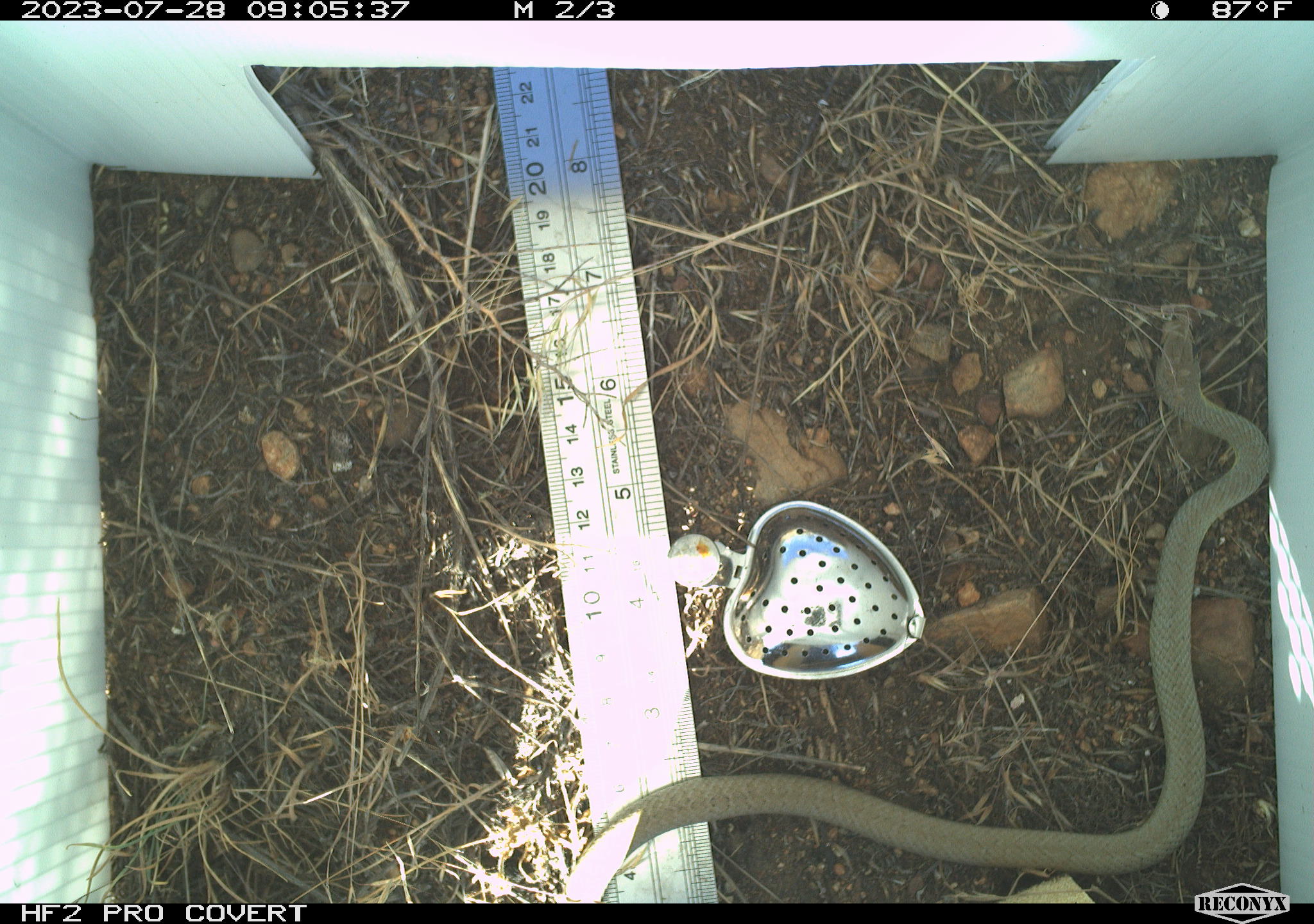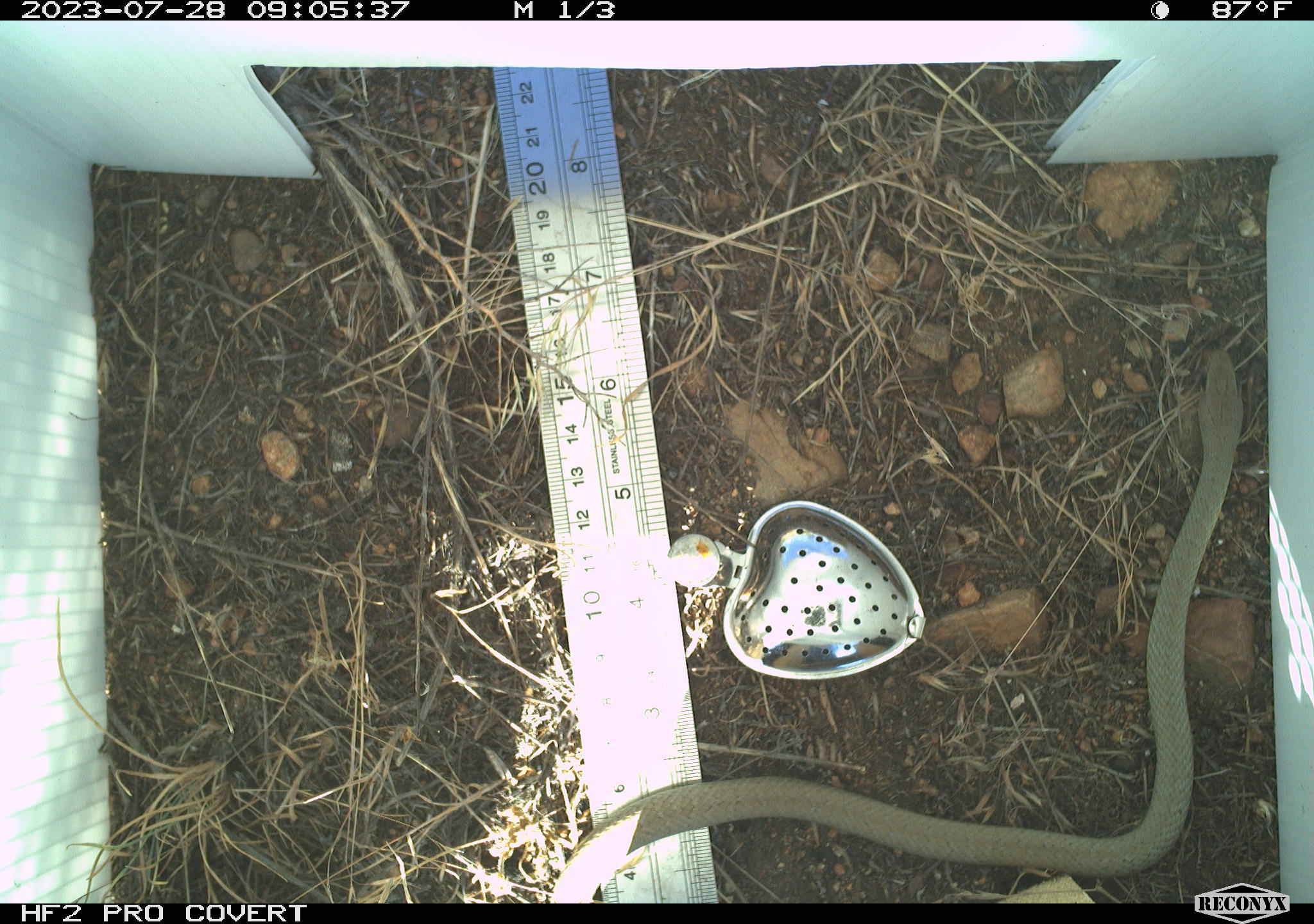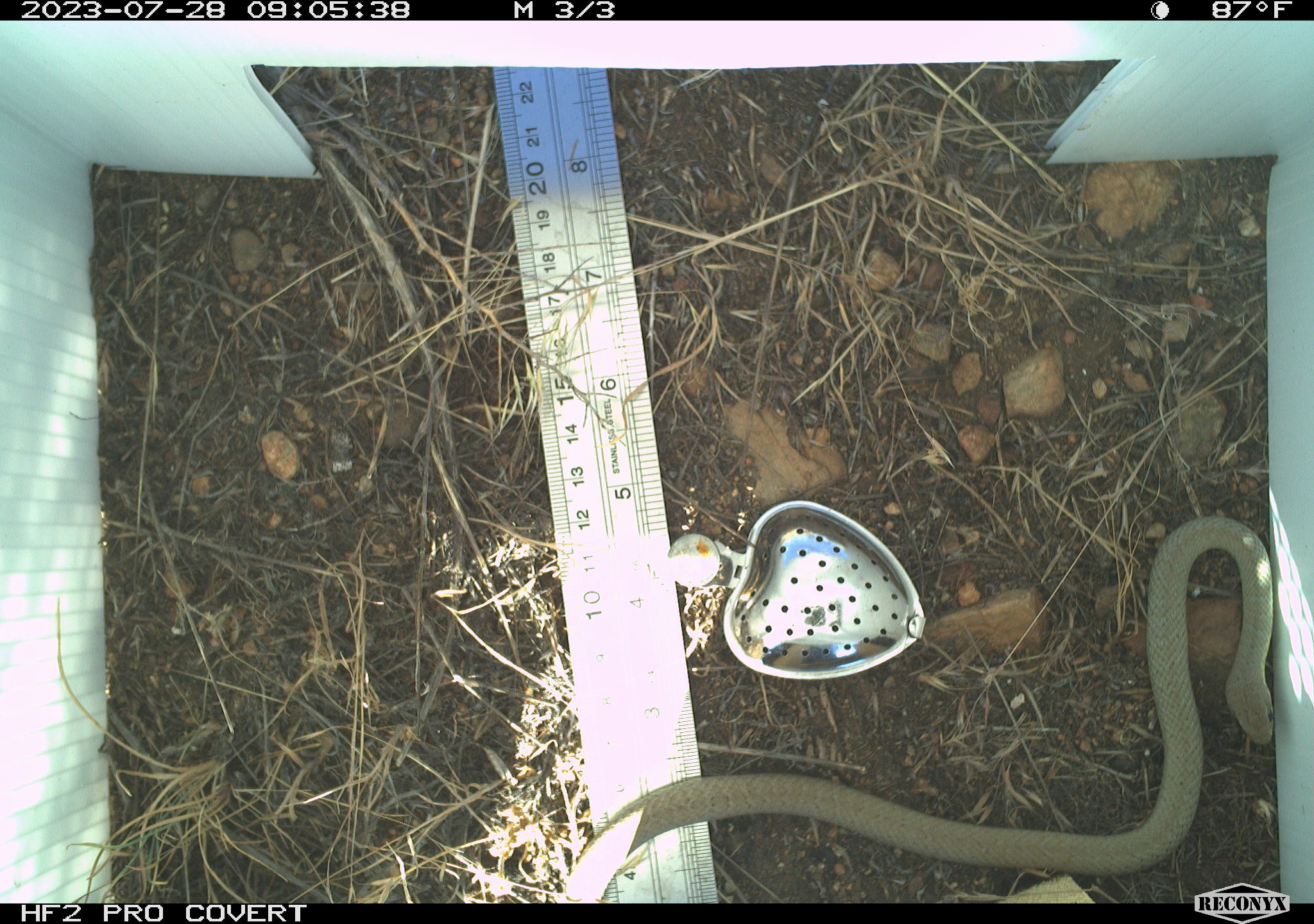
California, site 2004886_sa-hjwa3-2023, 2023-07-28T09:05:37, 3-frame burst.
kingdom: Animalia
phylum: Chordata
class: Reptilia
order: Squamata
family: Colubridae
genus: Coluber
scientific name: Coluber constrictor mormon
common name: western yellow-bellied racer